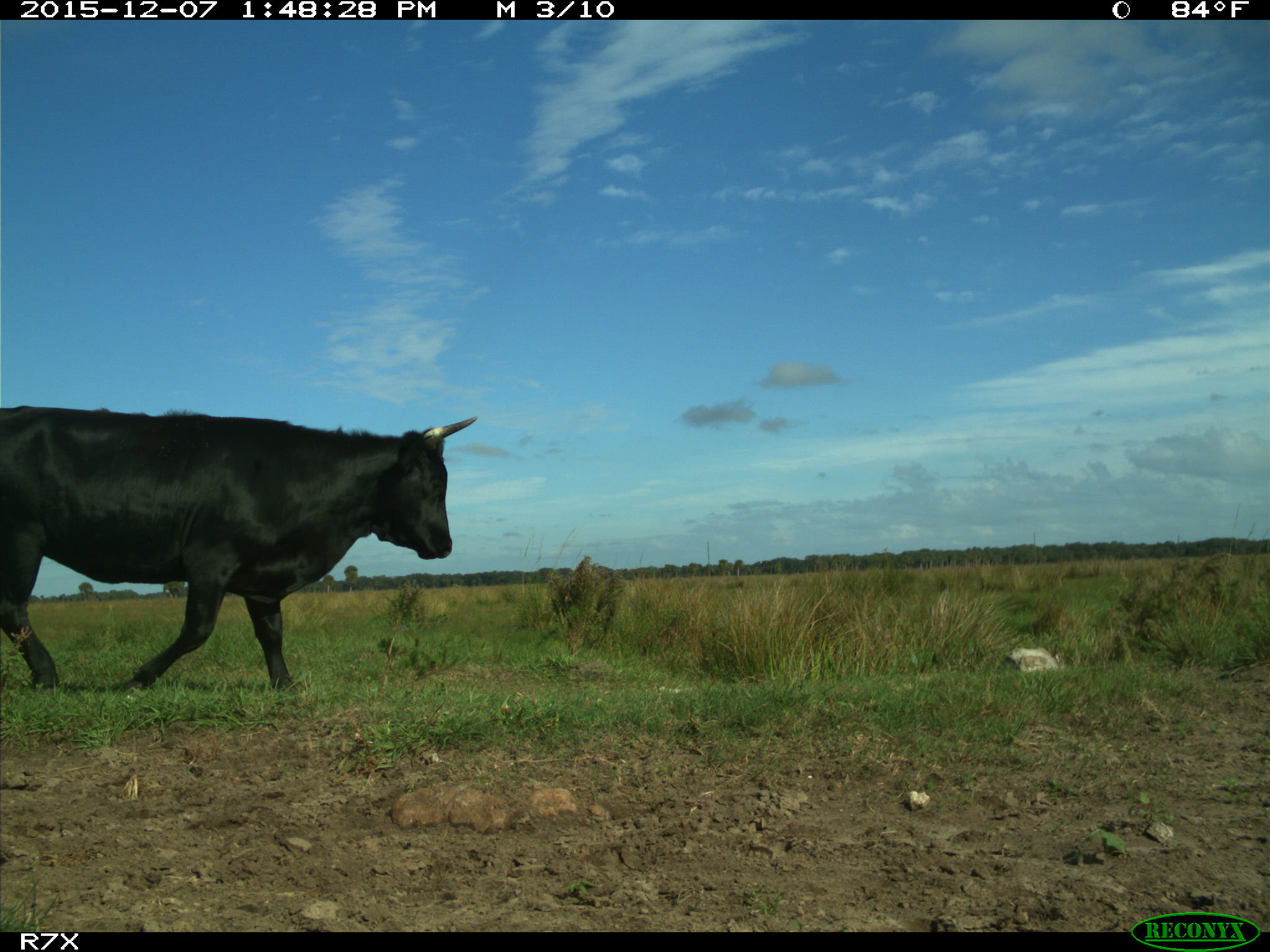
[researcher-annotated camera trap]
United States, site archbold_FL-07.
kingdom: Animalia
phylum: Chordata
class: Mammalia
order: Artiodactyla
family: Bovidae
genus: Bos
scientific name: Bos taurus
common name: domestic cow